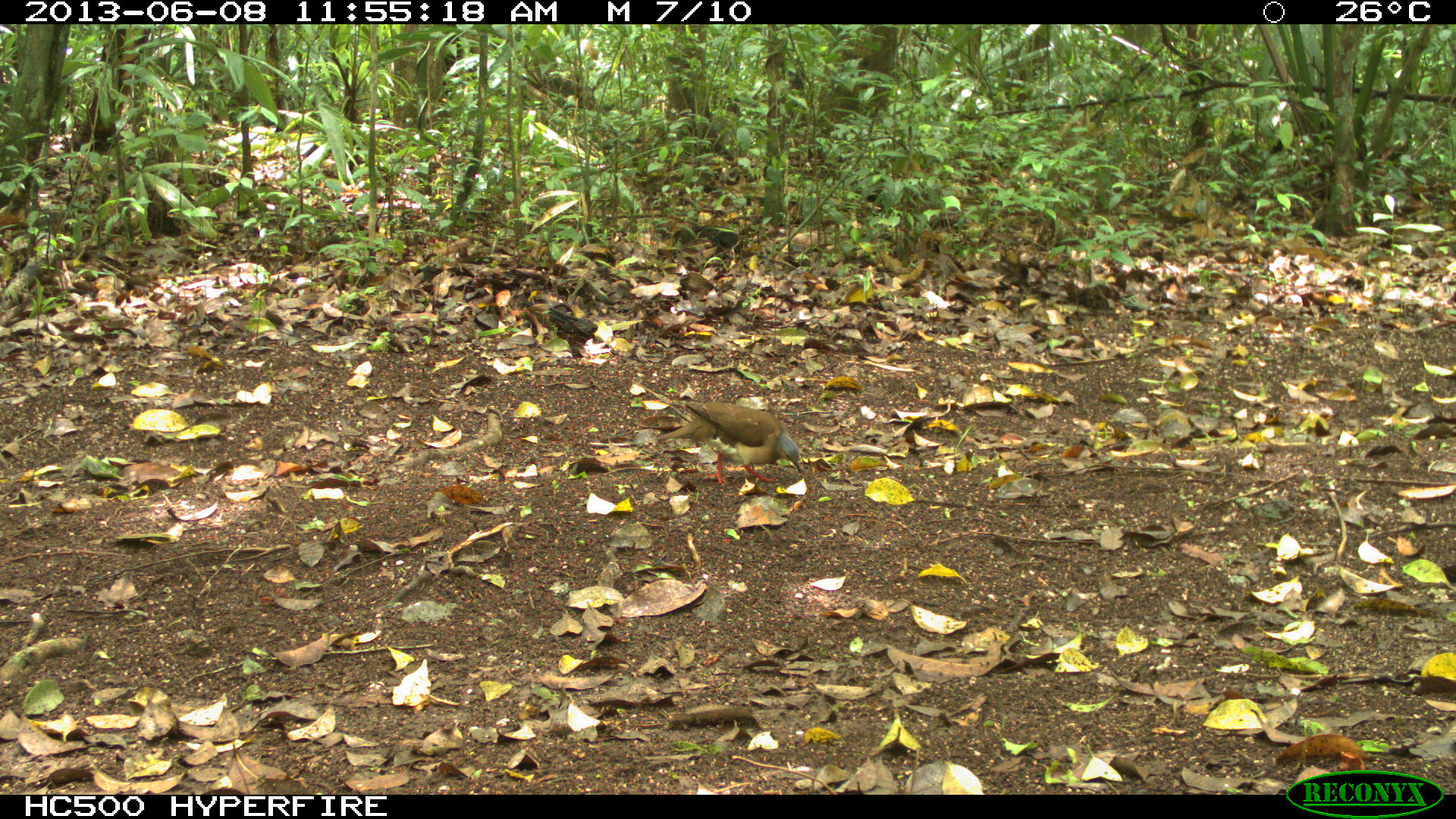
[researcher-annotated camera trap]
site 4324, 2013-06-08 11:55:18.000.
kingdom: Animalia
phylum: Chordata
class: Aves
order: Columbiformes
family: Columbidae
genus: Leptotila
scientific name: Leptotila plumbeiceps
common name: gray-headed dove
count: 1